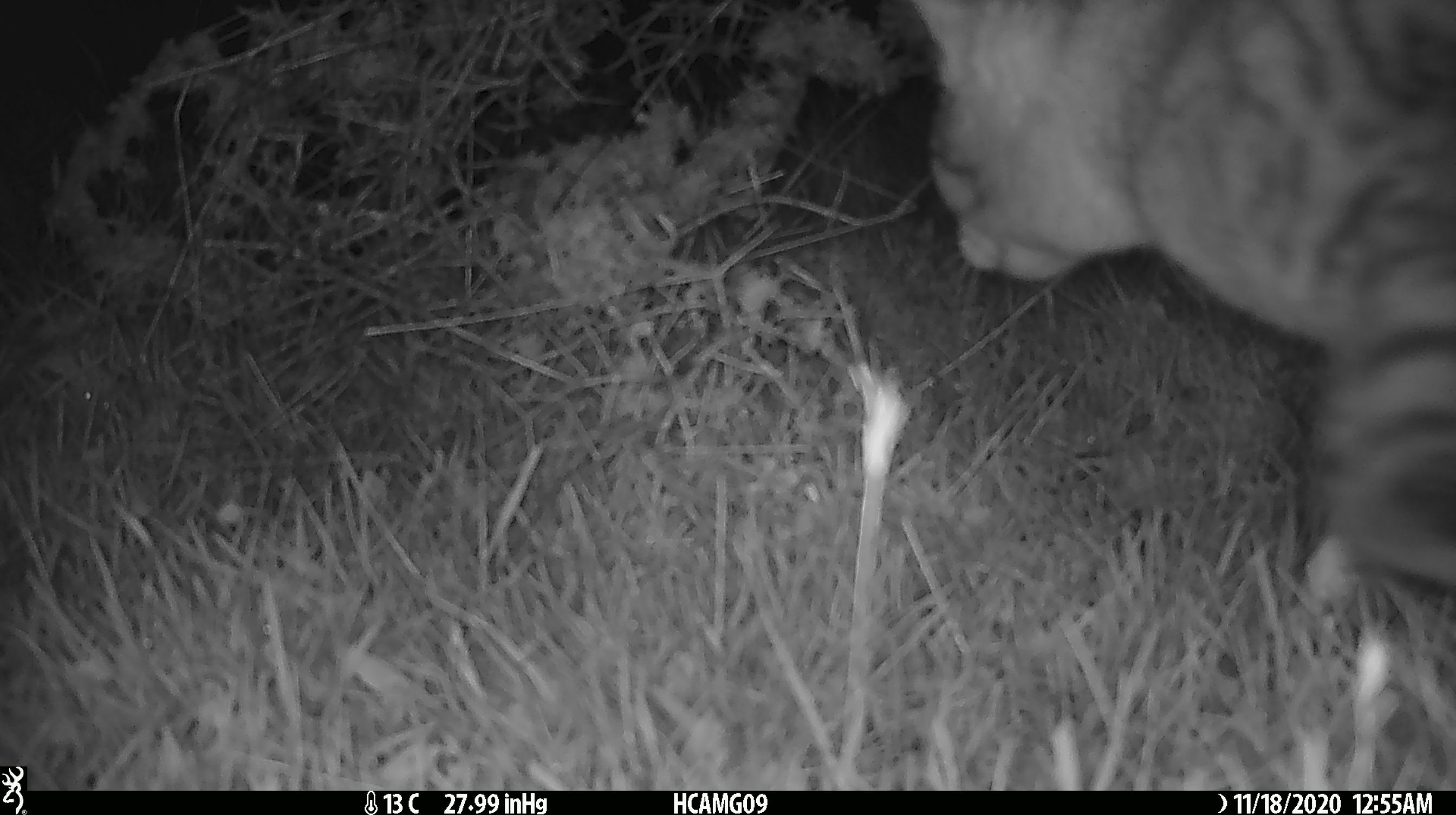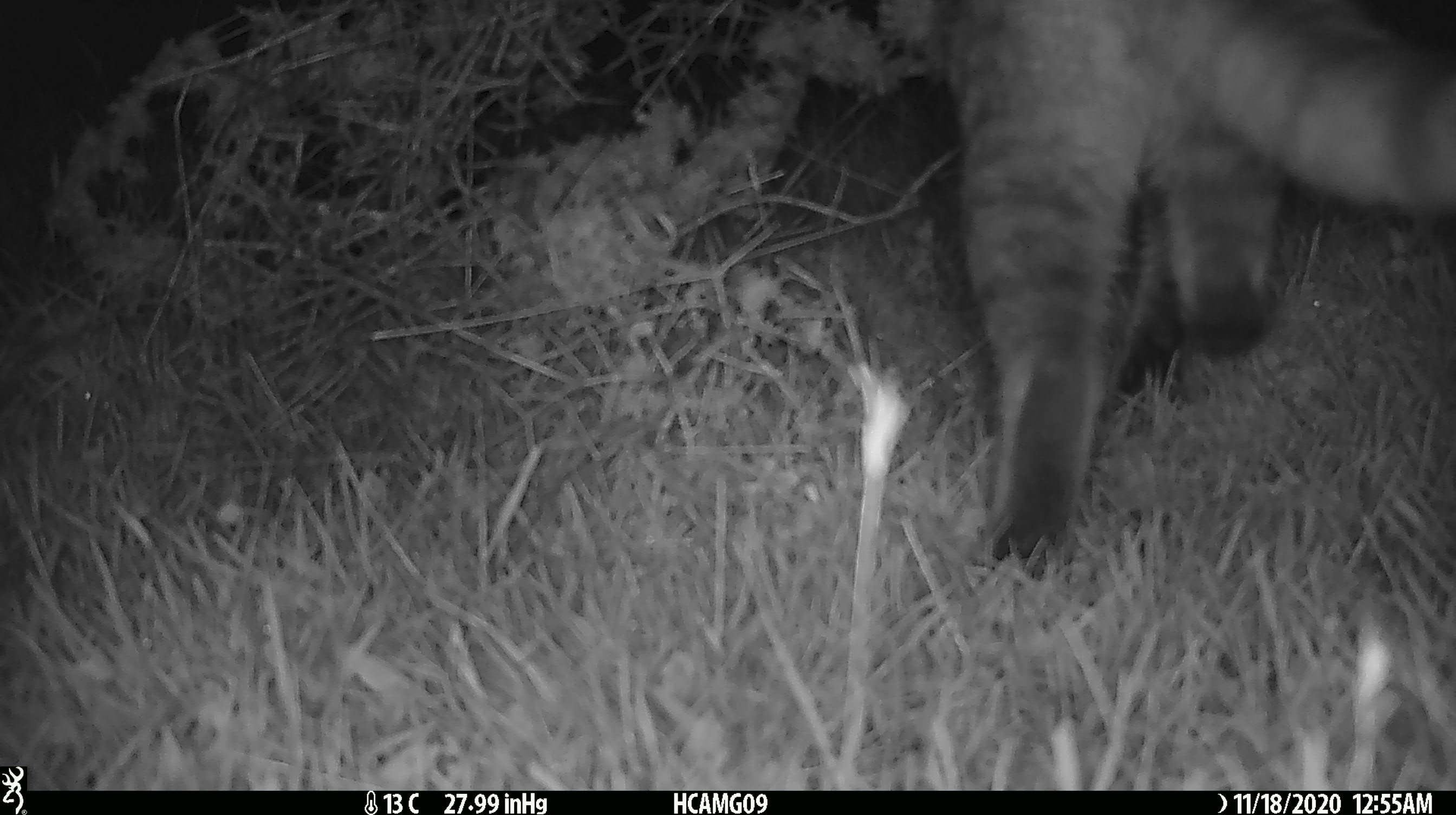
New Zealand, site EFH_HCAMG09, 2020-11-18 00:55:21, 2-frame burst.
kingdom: Animalia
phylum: Chordata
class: Mammalia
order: Carnivora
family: Felidae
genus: Felis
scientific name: Felis catus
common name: domestic cat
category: cat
Cat (domestic cat) (Felis catus).